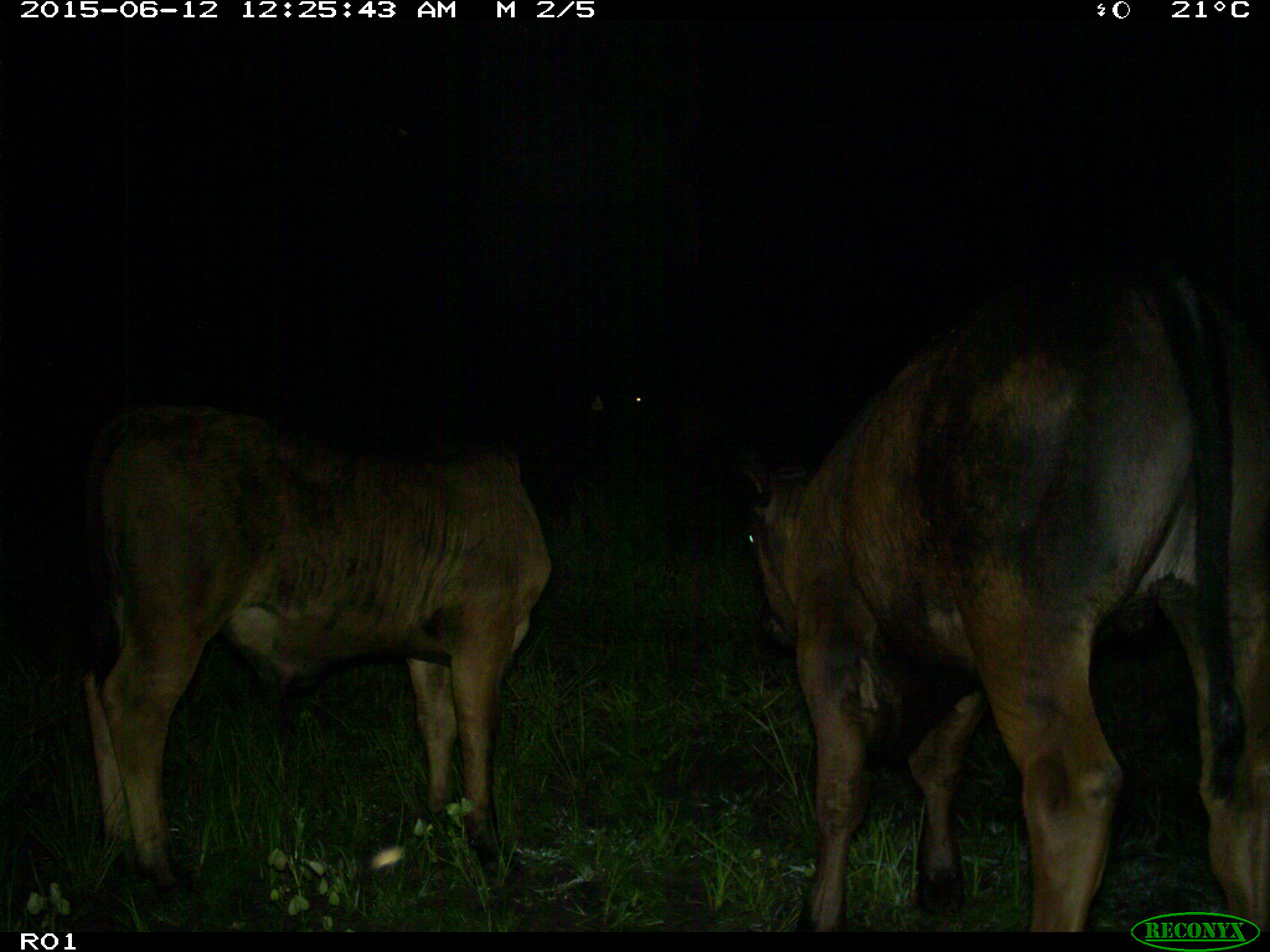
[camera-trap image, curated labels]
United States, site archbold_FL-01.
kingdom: Animalia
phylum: Chordata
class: Mammalia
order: Artiodactyla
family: Bovidae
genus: Bos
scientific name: Bos taurus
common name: domestic cow